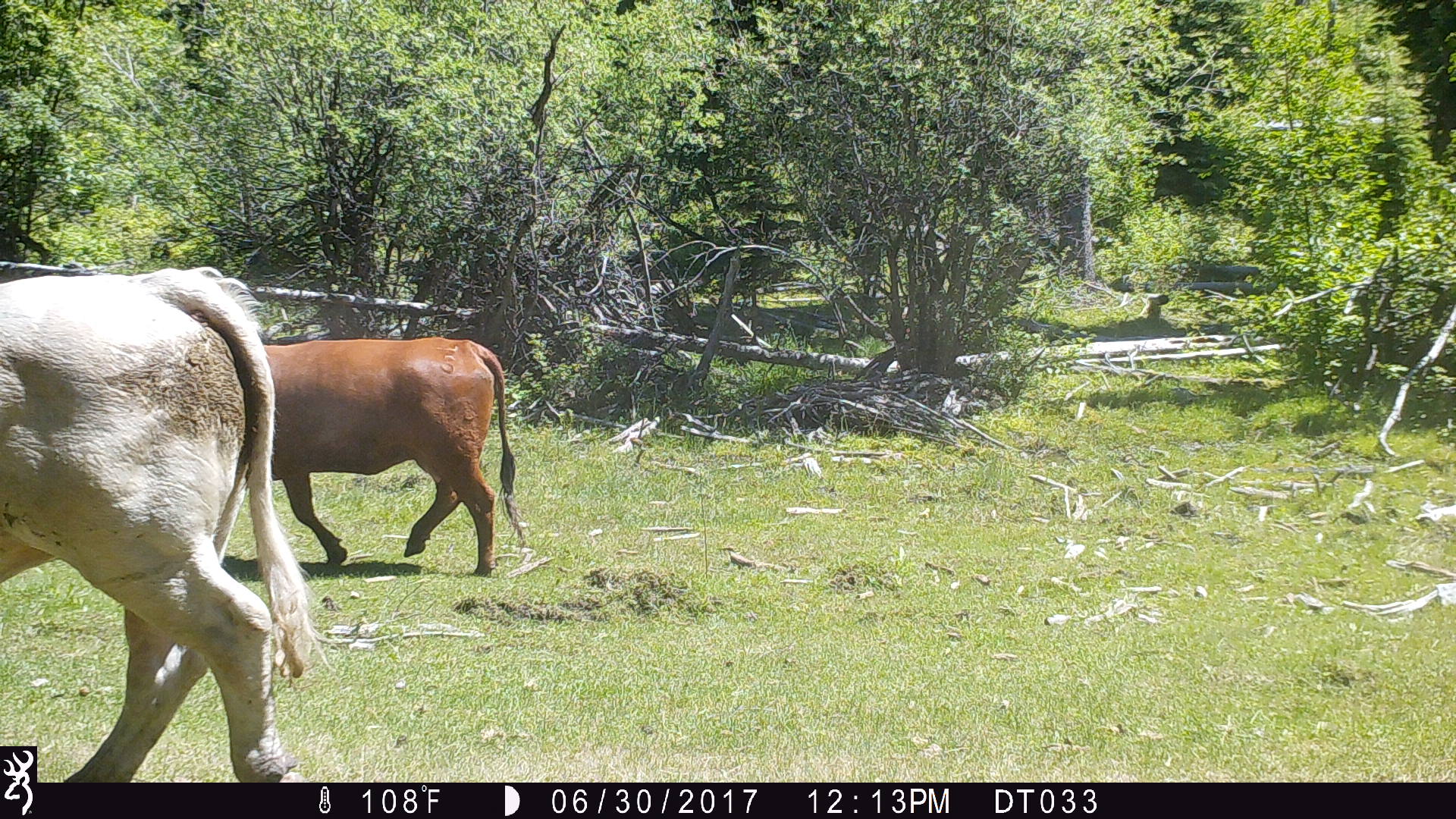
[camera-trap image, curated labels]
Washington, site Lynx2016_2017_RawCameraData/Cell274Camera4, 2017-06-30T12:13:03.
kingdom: Animalia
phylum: Chordata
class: Mammalia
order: Artiodactyla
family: Bovidae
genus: Bos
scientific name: Bos taurus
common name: domestic cattle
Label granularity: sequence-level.